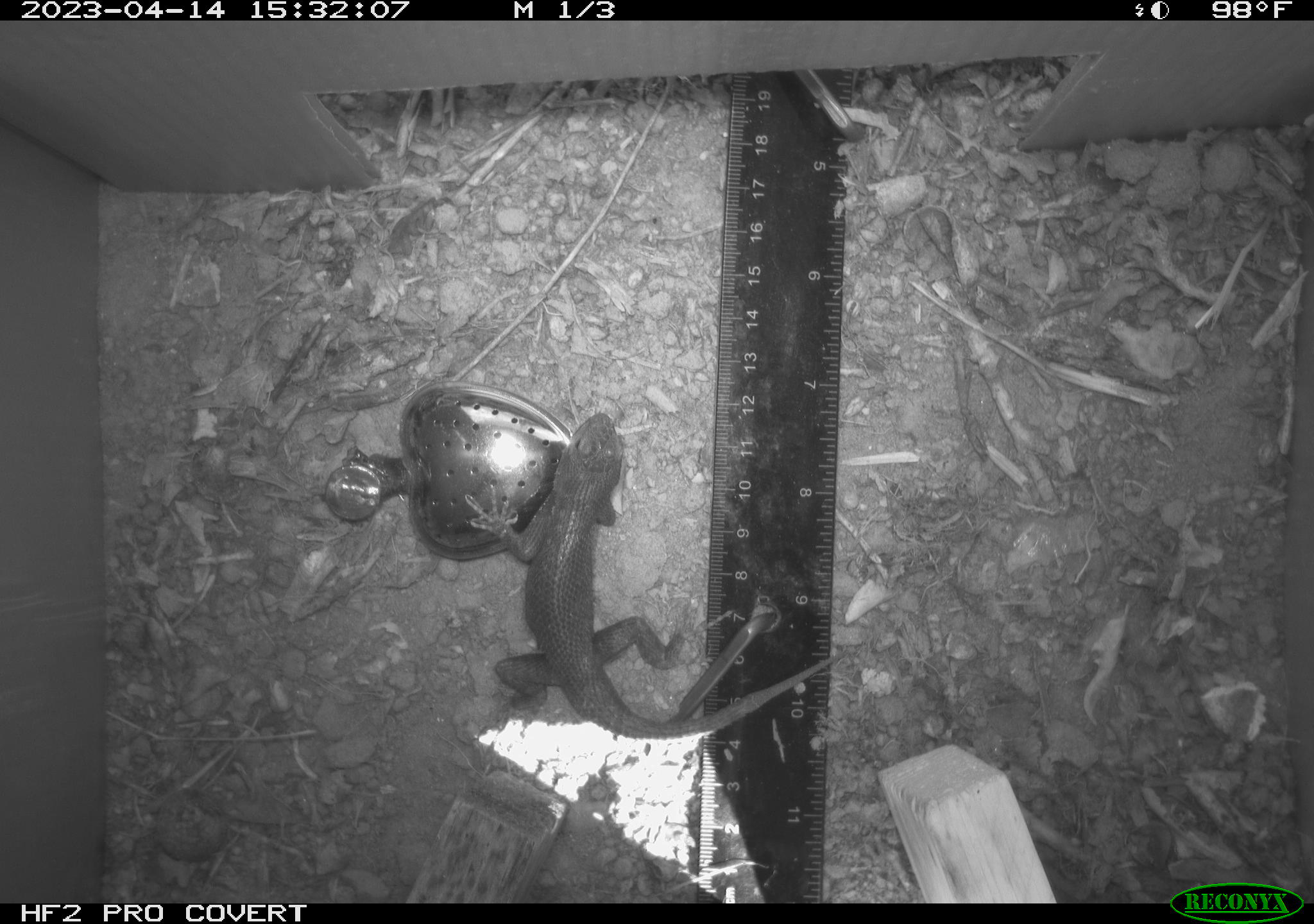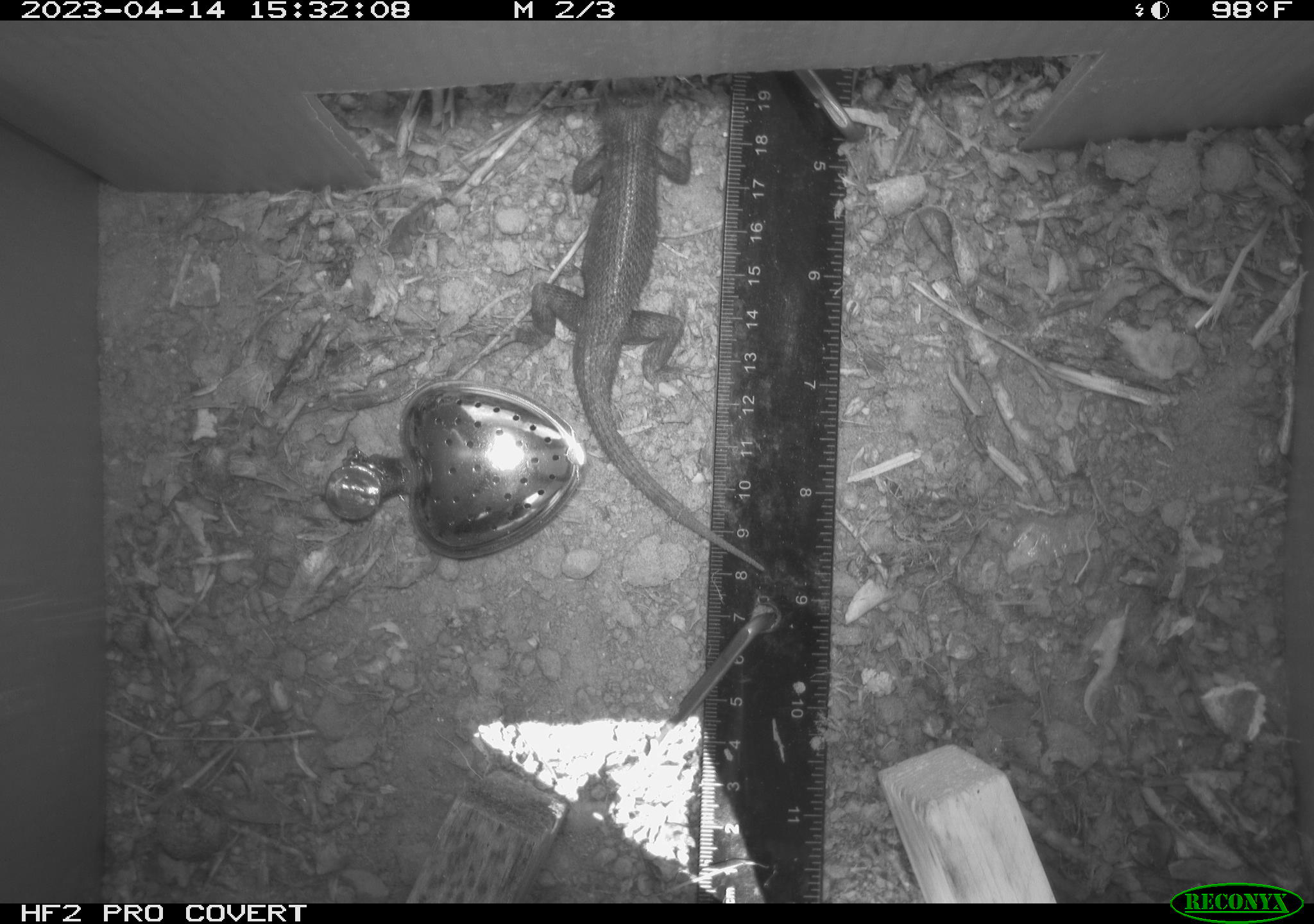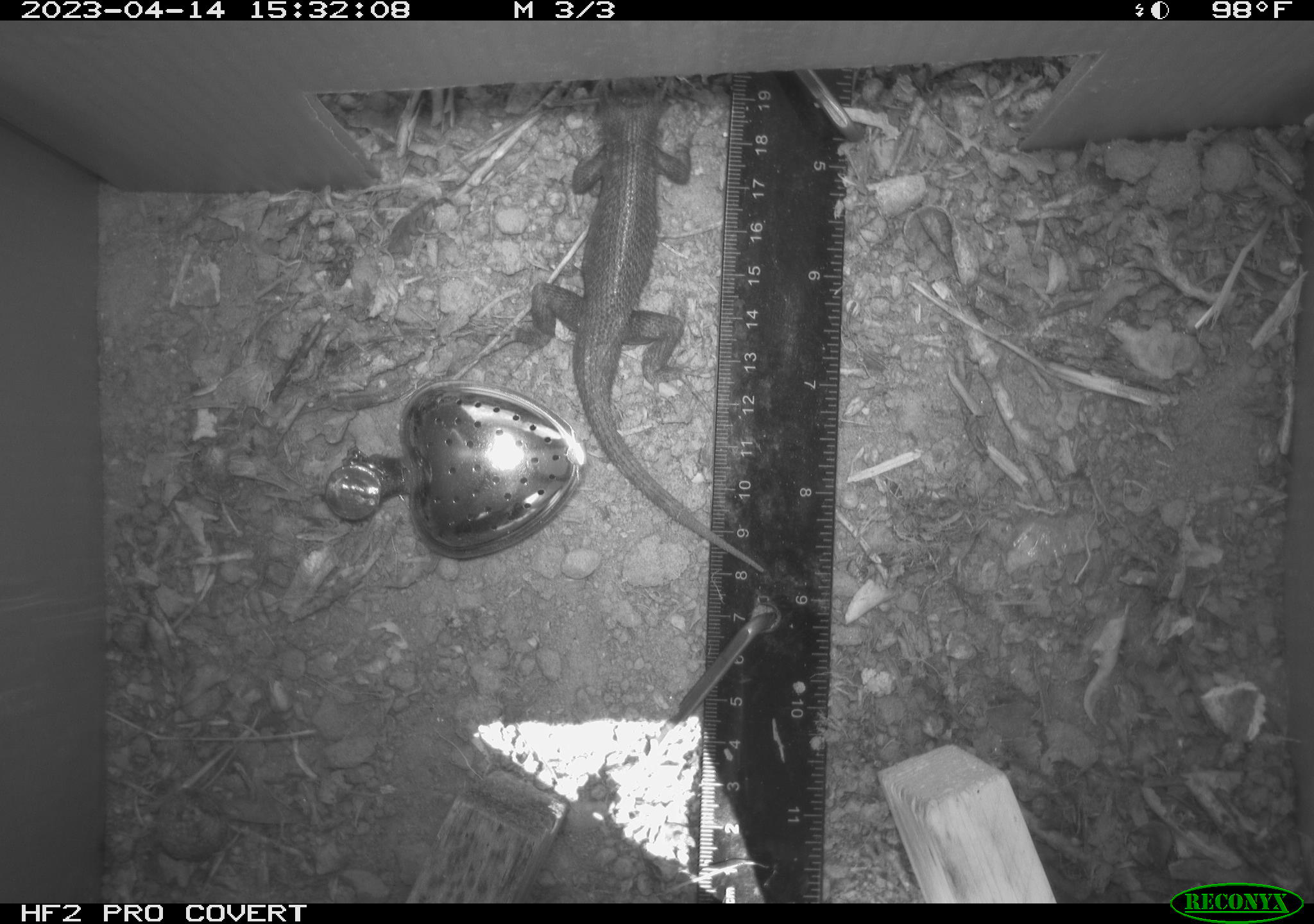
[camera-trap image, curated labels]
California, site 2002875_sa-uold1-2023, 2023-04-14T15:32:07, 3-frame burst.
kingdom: Animalia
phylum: Chordata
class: Reptilia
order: Squamata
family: Phrynosomatidae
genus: Sceloporus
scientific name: Sceloporus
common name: spiny lizards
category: sceloporus species